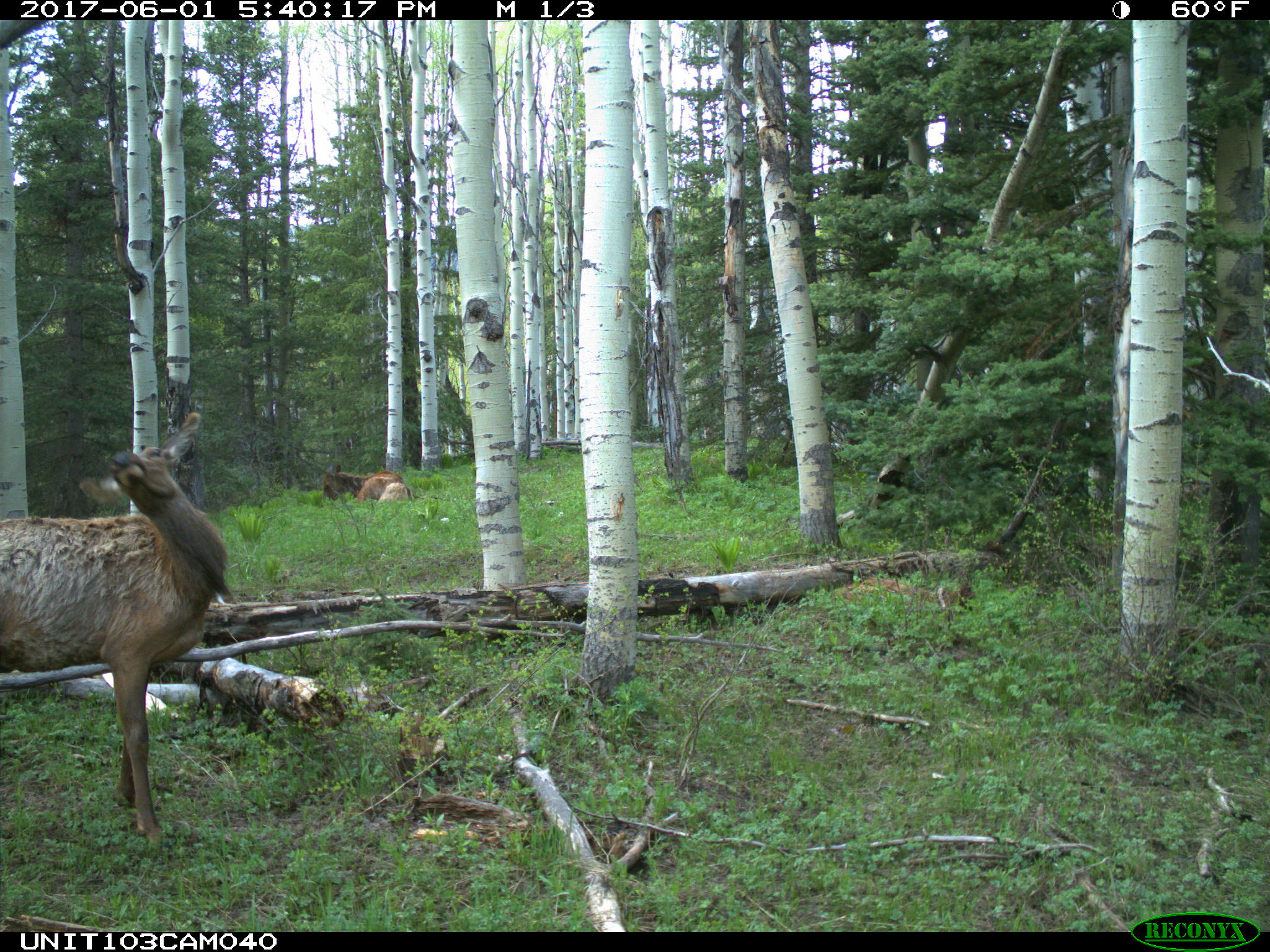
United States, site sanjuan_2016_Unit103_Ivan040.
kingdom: Animalia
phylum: Chordata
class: Mammalia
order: Artiodactyla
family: Cervidae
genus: Cervus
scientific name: Cervus elaphus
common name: red deer